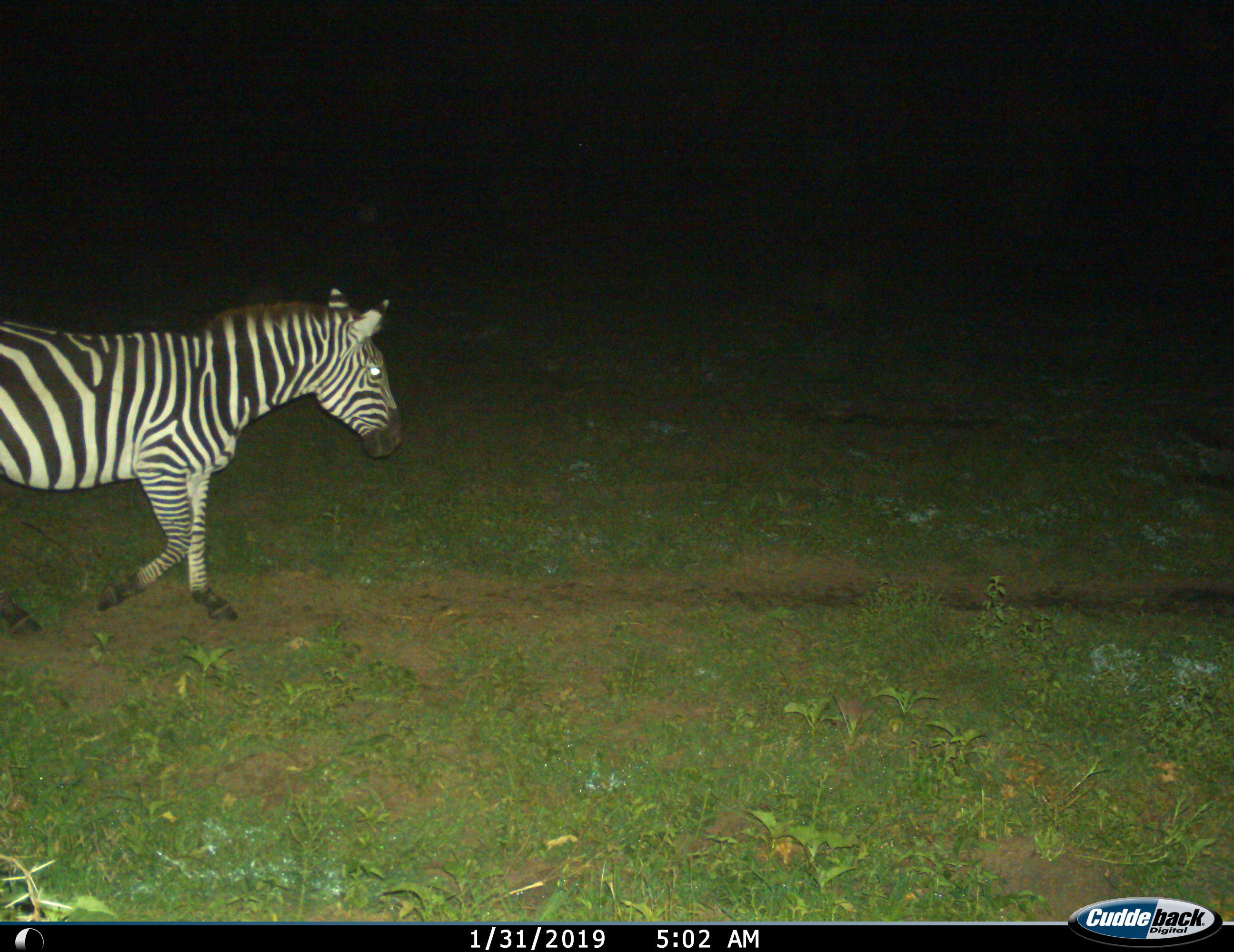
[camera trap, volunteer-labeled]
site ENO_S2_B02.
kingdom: Animalia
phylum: Chordata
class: Mammalia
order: Perissodactyla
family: Equidae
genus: Equus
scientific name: Equus quagga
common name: plains zebra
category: zebraplains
Zebraplains (plains zebra) (Equus quagga), count 1. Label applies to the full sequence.